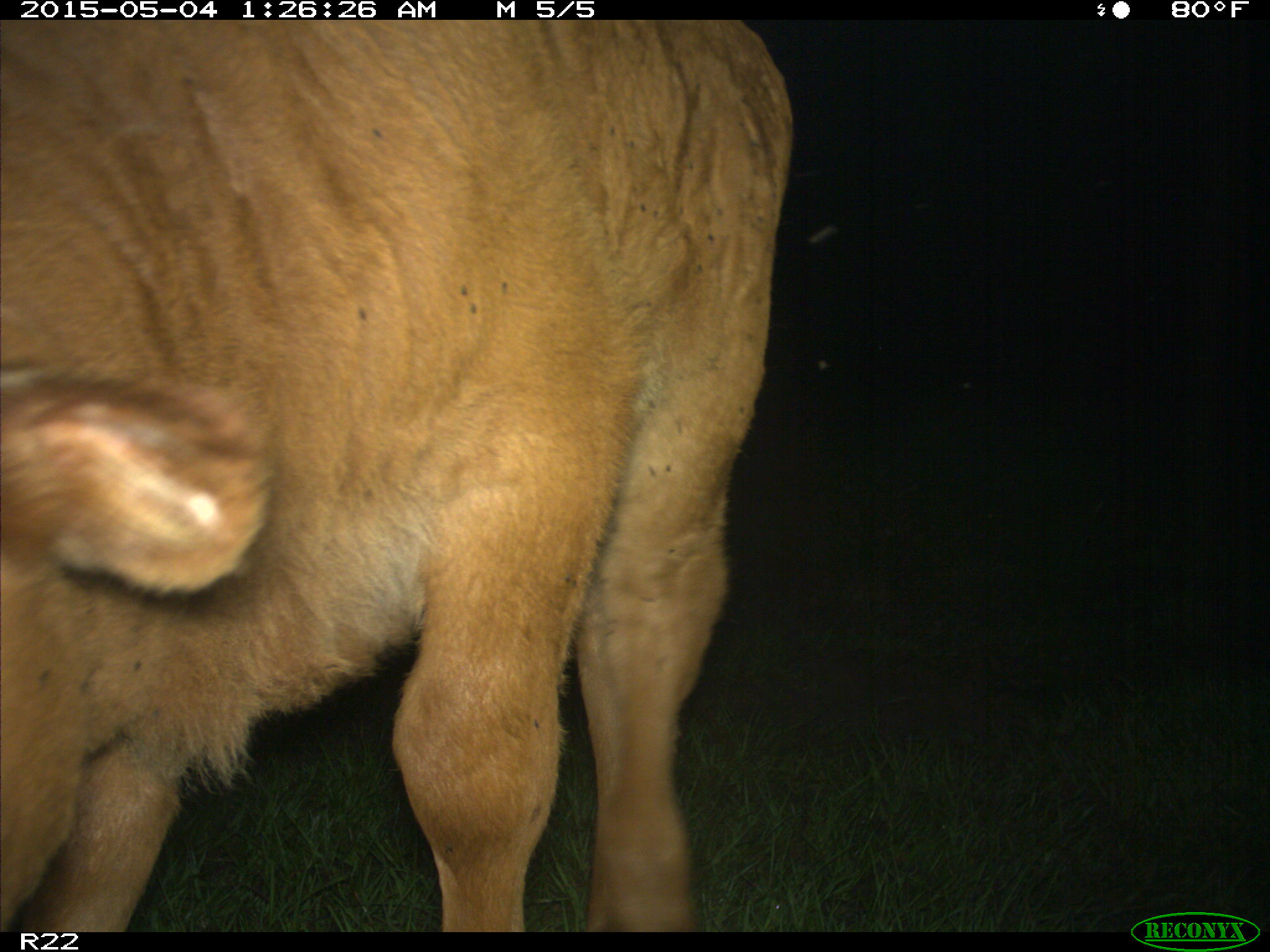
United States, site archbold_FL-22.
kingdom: Animalia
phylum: Chordata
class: Mammalia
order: Artiodactyla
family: Bovidae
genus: Bos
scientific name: Bos taurus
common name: domestic cow